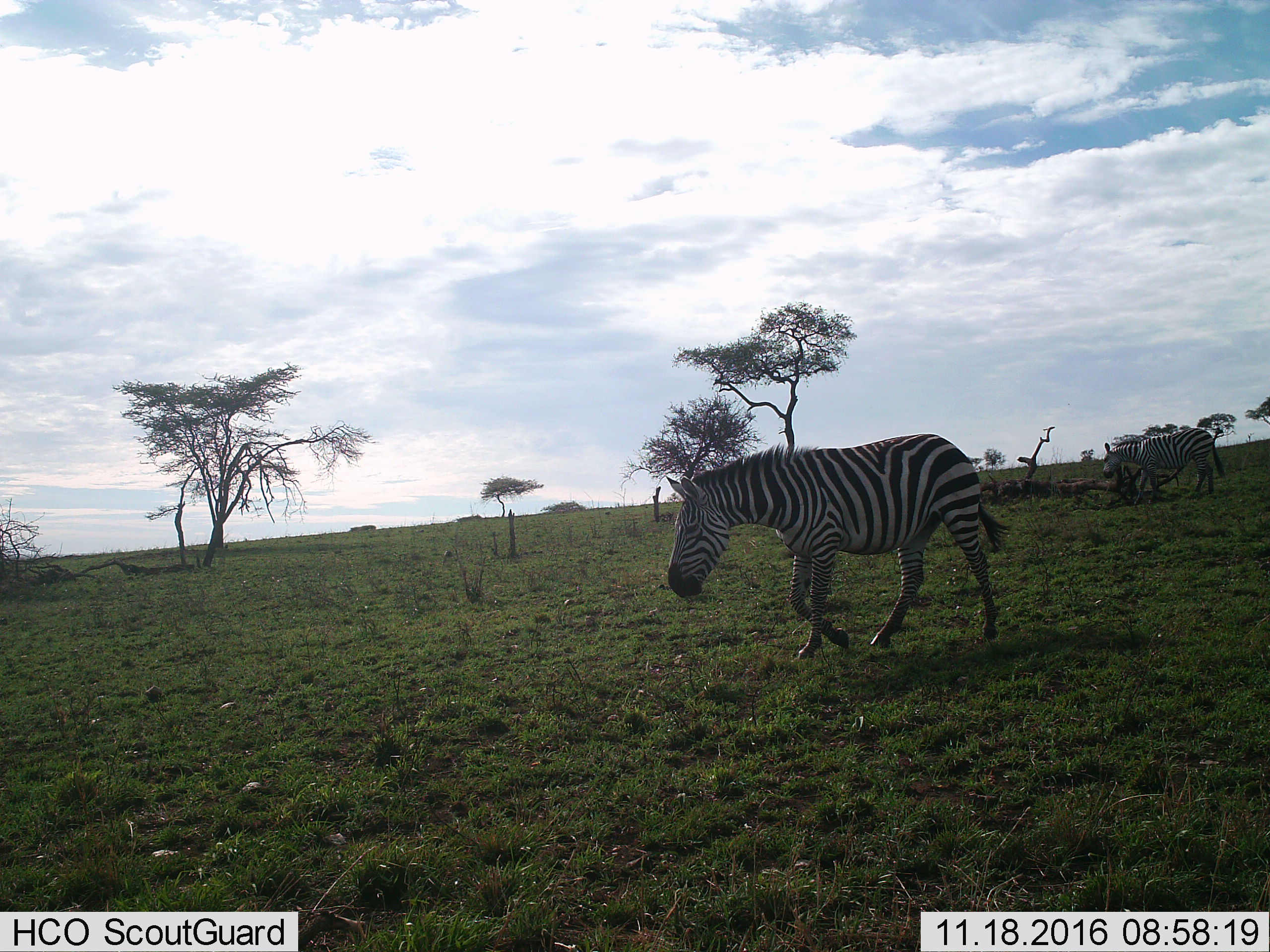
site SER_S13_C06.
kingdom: Animalia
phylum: Chordata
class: Mammalia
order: Perissodactyla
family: Equidae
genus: Equus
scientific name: Equus quagga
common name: plains zebra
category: zebraplains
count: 2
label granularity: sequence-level